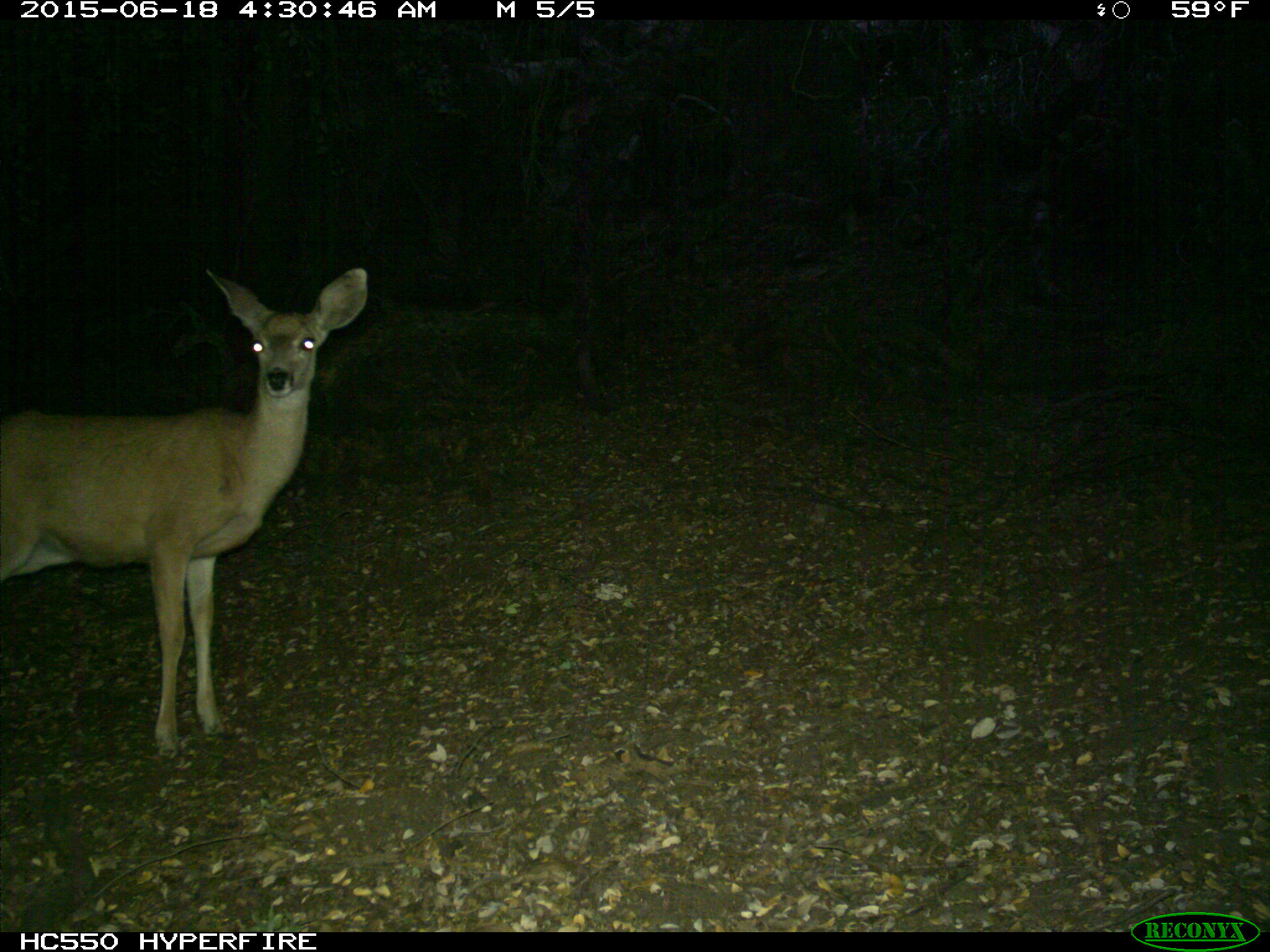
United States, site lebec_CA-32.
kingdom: Animalia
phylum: Chordata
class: Mammalia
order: Artiodactyla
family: Cervidae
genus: Odocoileus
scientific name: Odocoileus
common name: deer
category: unidentified deer